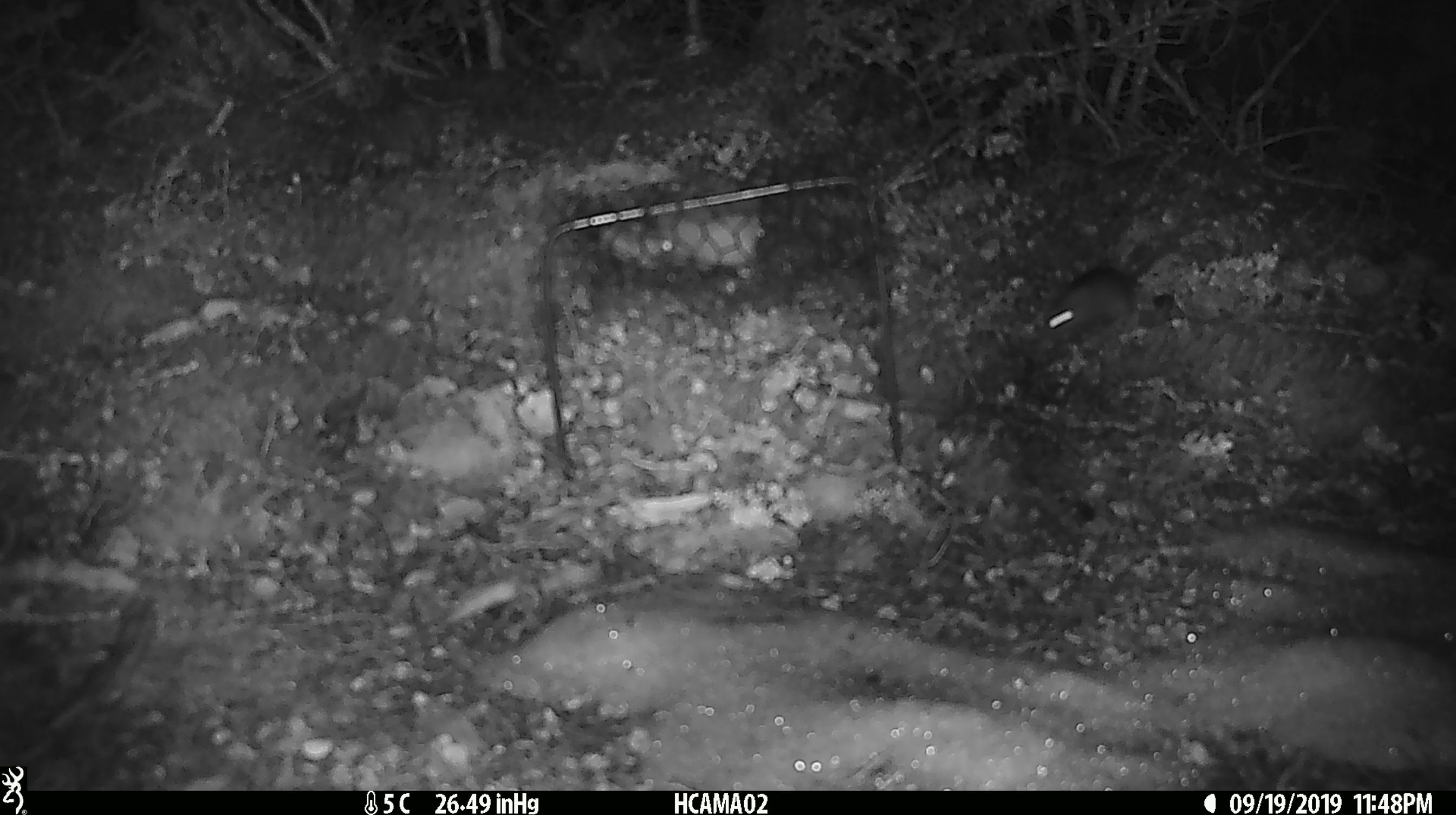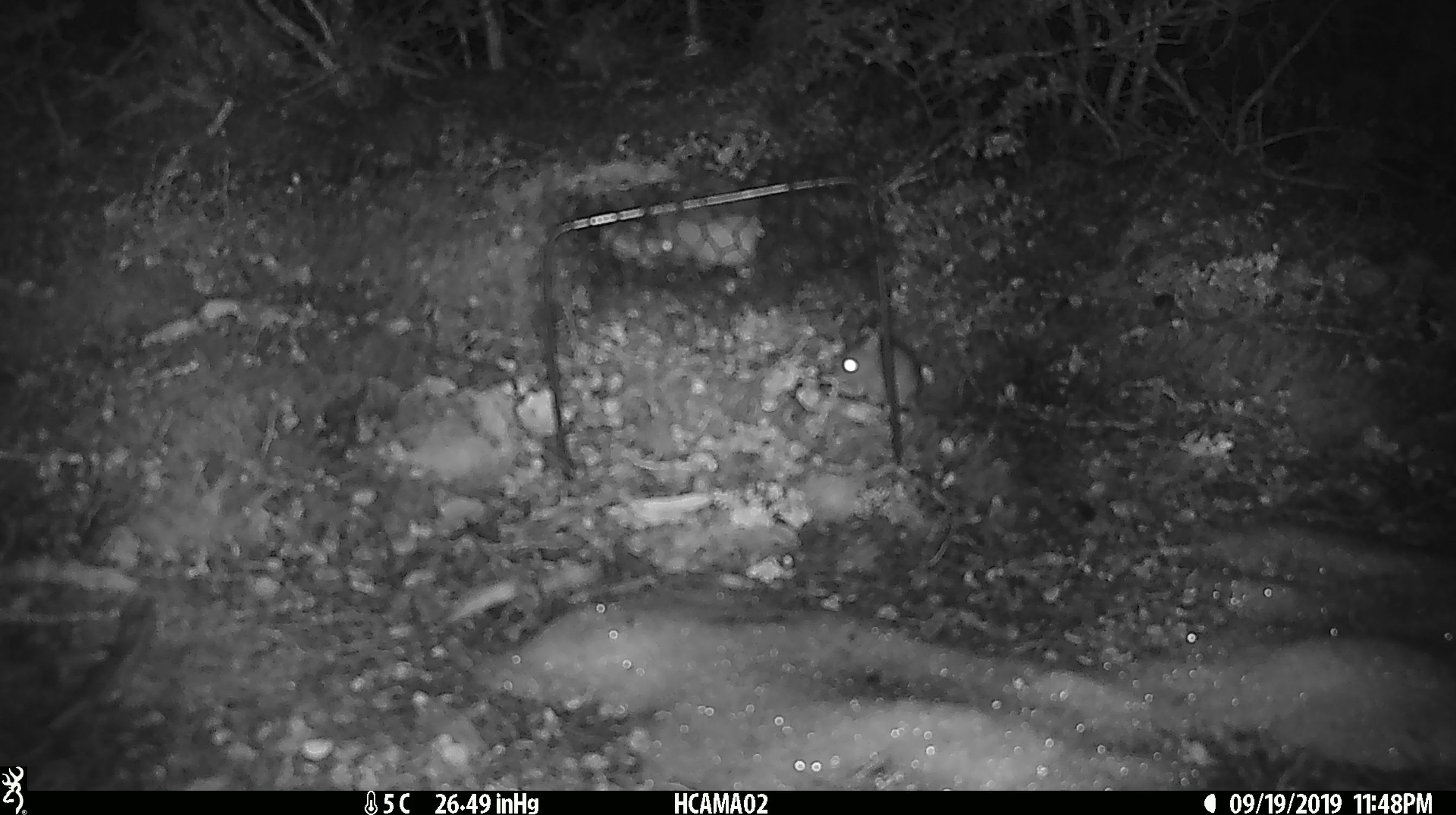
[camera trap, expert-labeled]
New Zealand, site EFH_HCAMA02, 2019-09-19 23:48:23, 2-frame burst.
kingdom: Animalia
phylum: Chordata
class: Mammalia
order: Rodentia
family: Muridae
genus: Mus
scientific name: Mus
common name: mouse